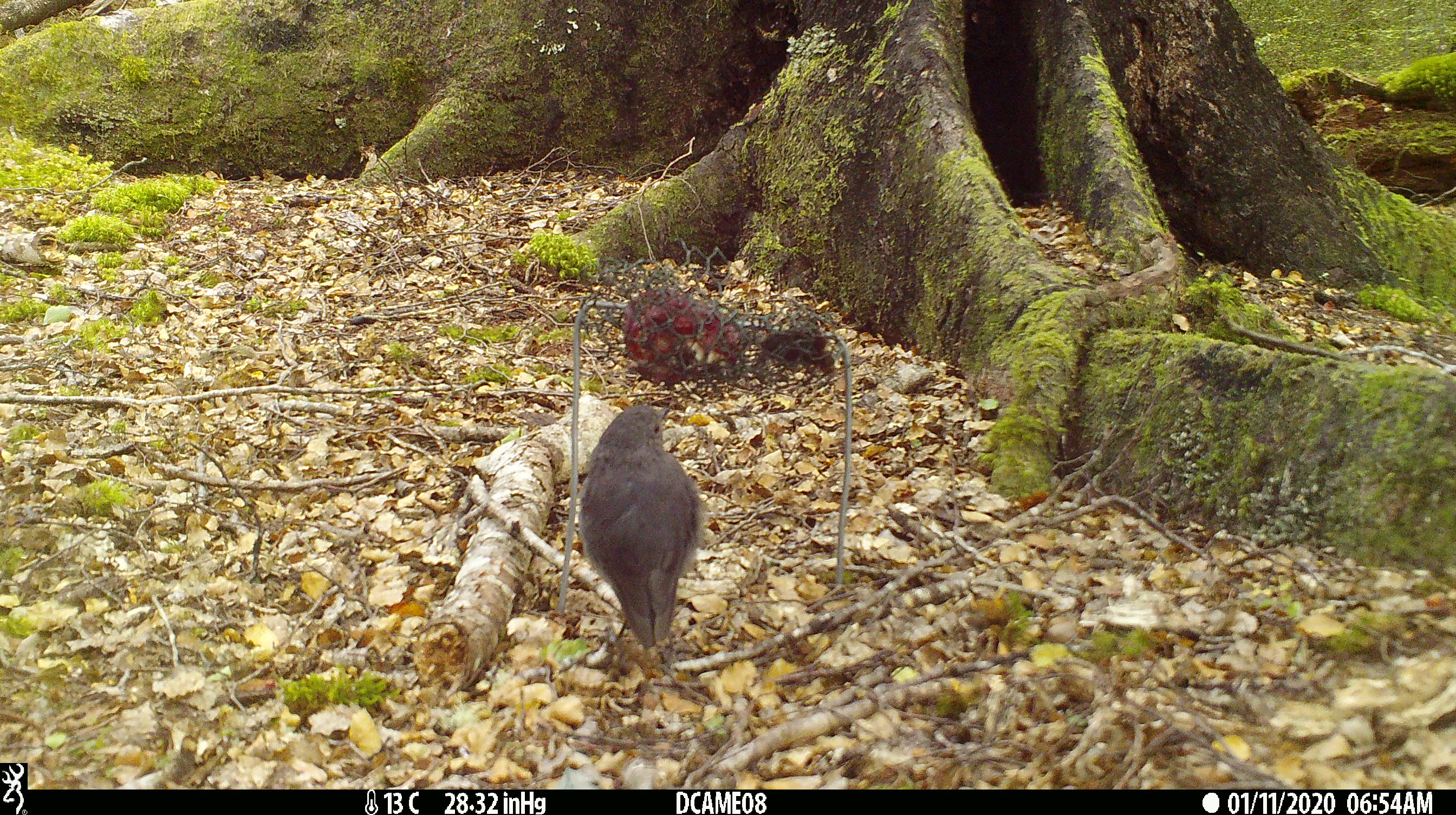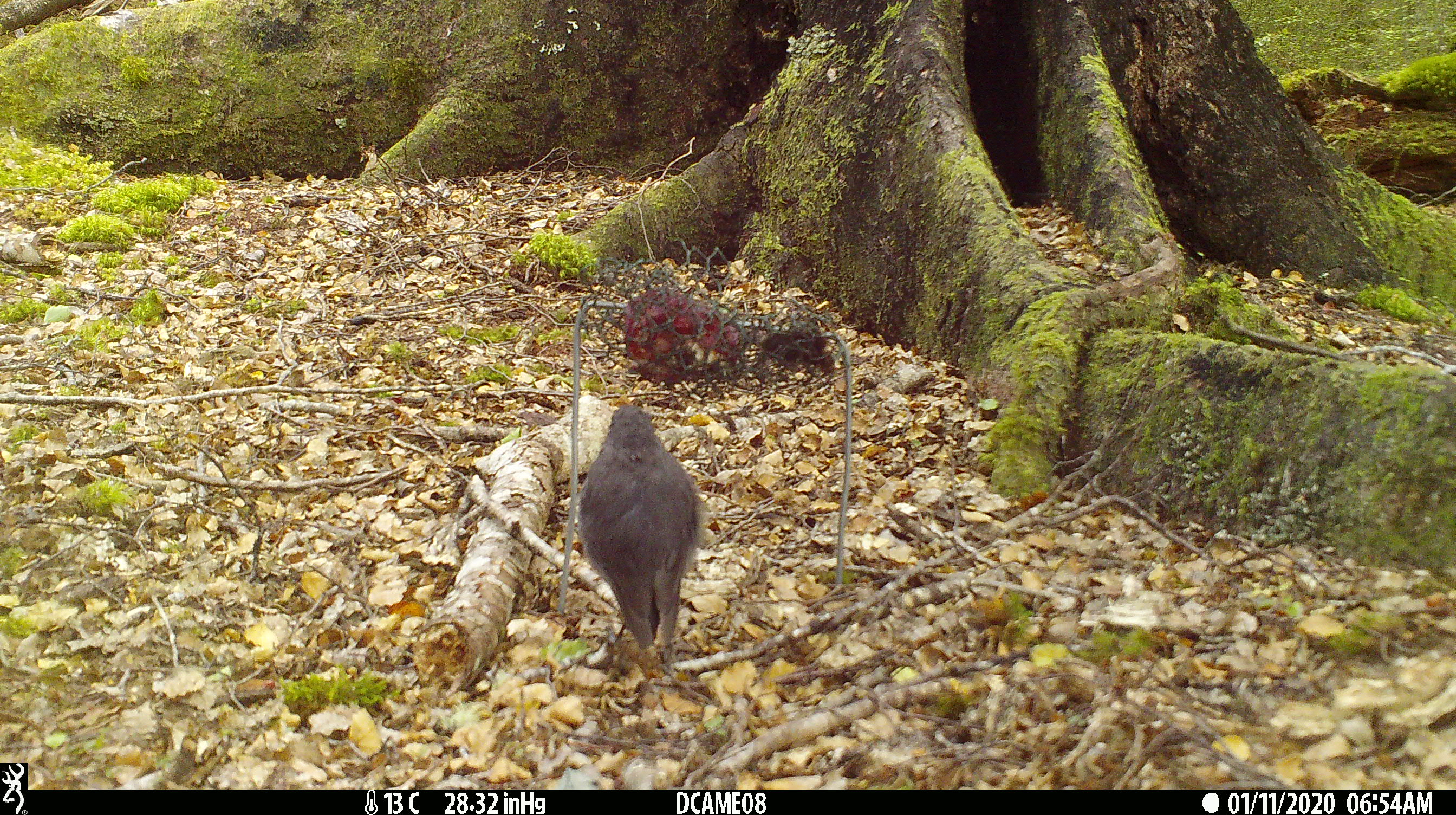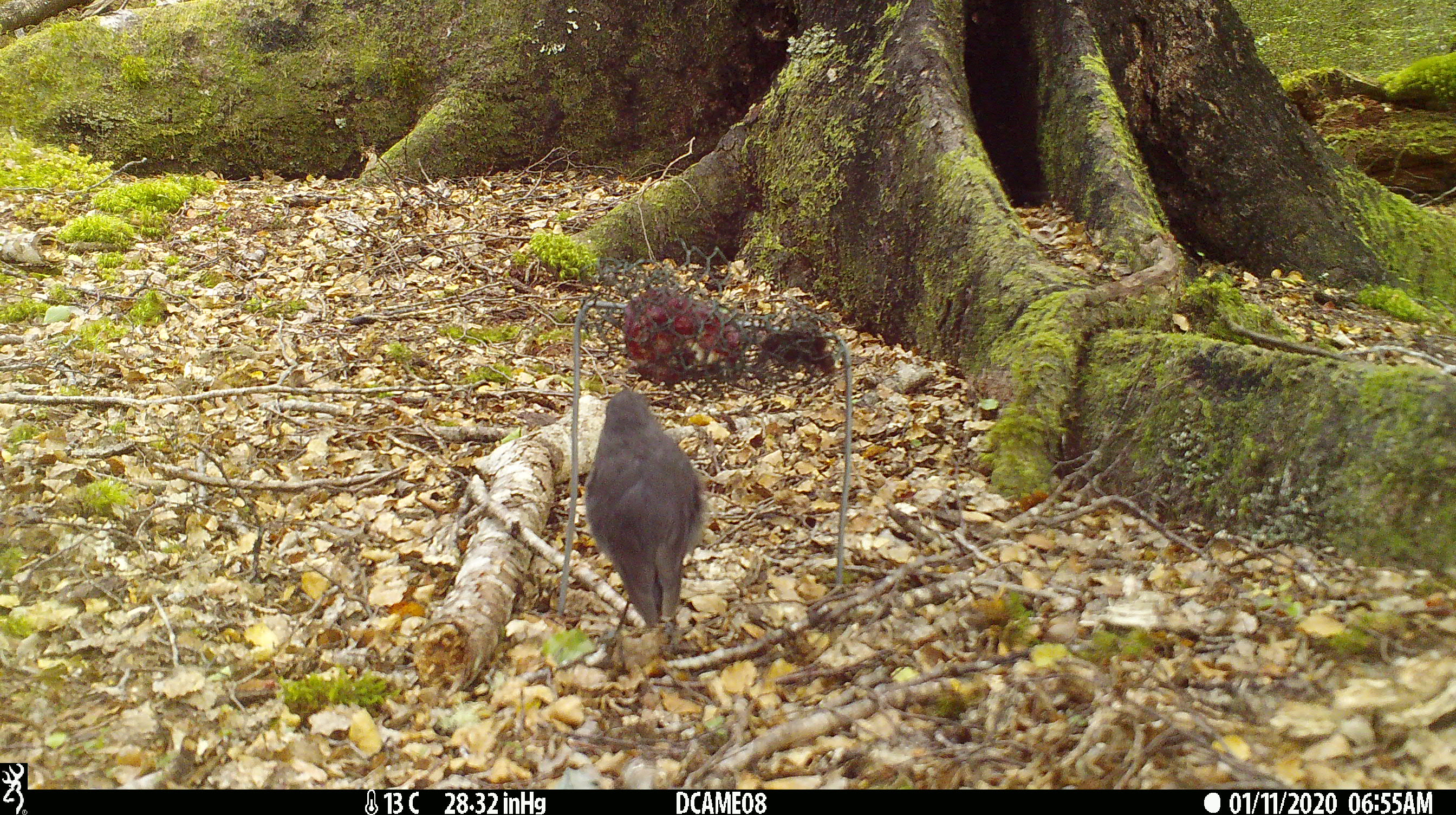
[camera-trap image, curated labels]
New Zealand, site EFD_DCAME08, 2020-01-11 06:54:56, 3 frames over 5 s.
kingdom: Animalia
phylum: Chordata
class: Aves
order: Passeriformes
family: Petroicidae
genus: Petroica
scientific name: Petroica australis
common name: new zealand robin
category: robin